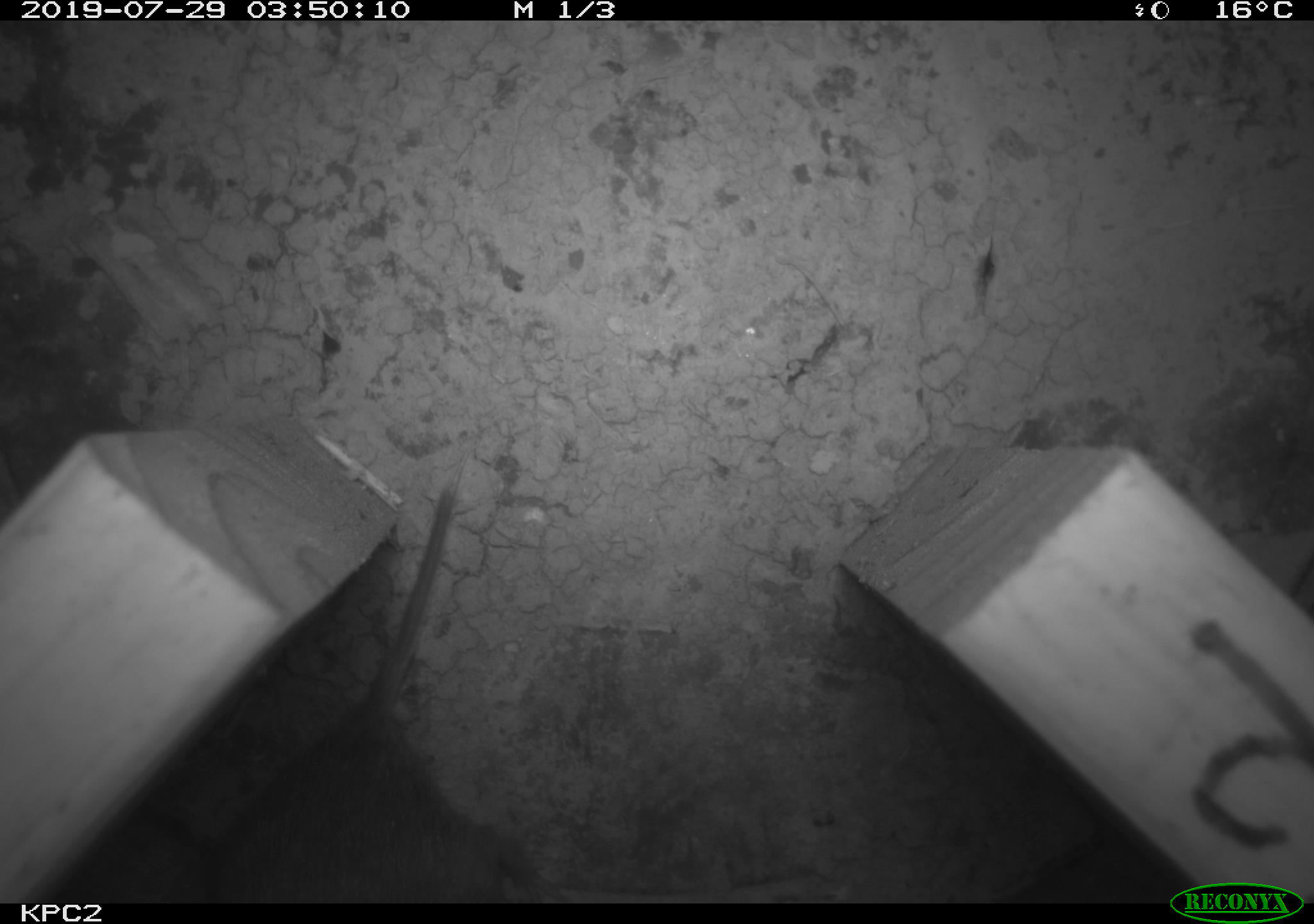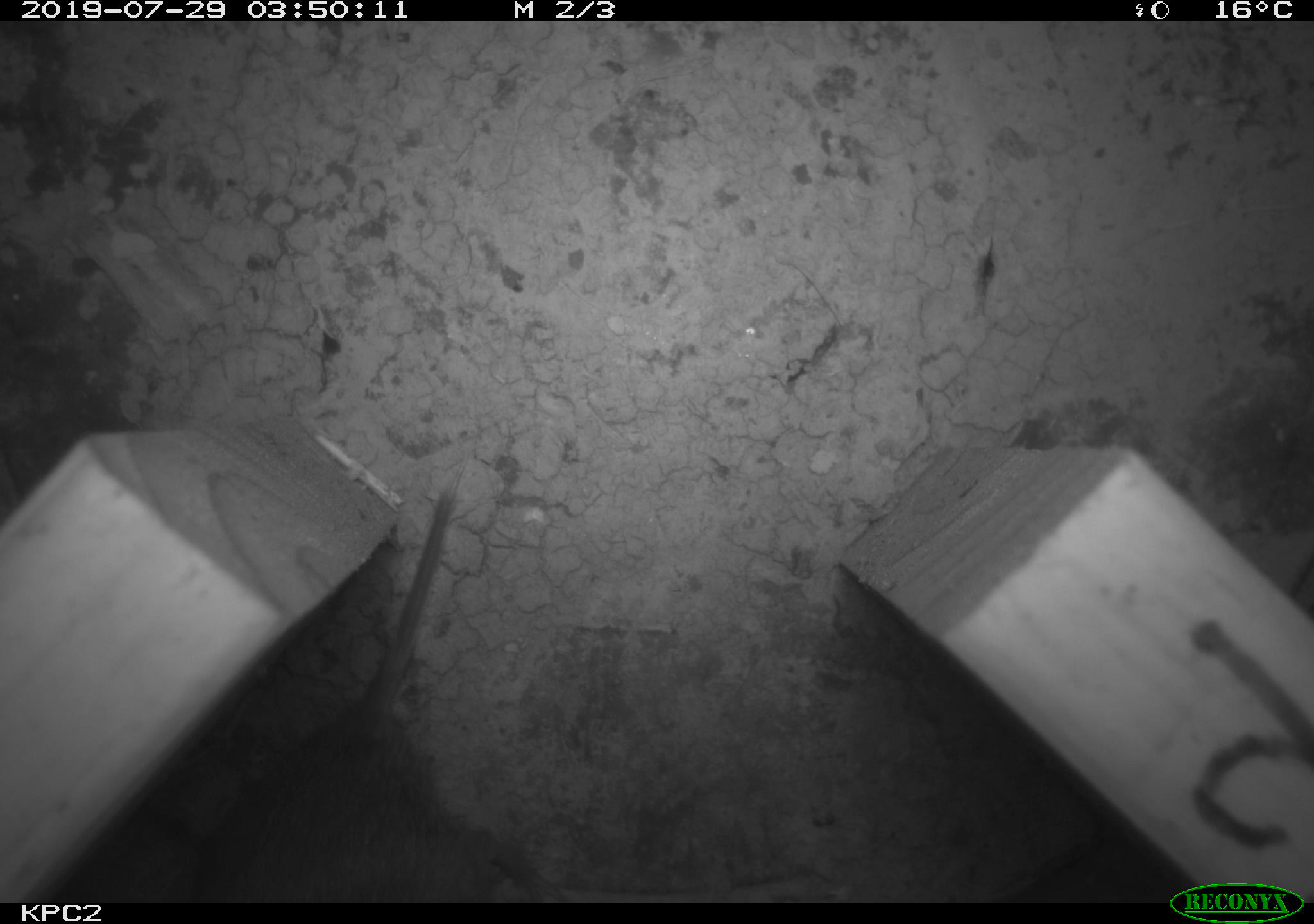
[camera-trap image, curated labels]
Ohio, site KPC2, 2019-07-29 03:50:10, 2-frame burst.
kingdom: Animalia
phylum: Chordata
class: Mammalia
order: Rodentia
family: Cricetidae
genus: Peromyscus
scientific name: Peromyscus leucopus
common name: white-footed mouse